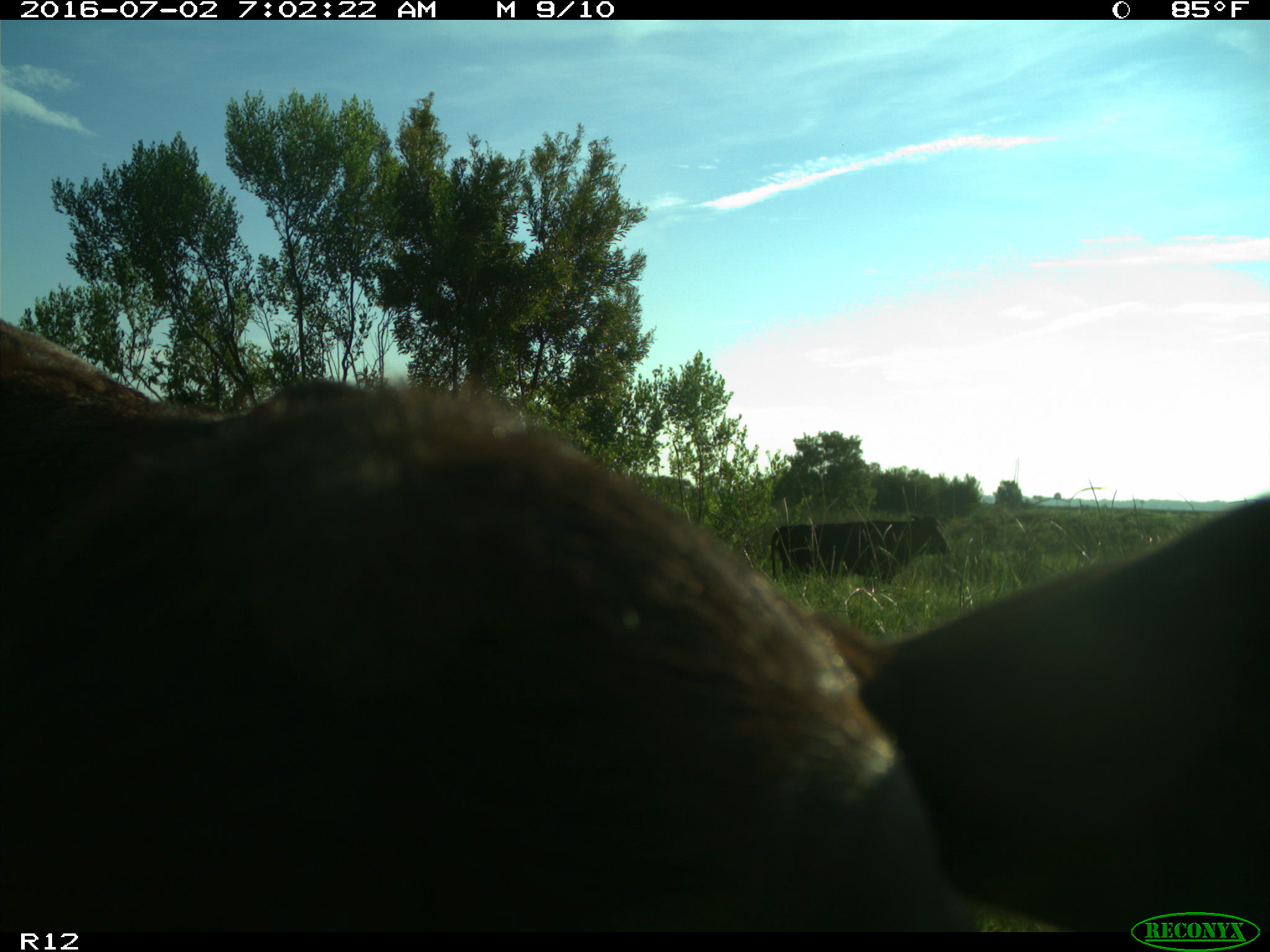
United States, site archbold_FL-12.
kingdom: Animalia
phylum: Chordata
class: Mammalia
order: Artiodactyla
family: Bovidae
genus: Bos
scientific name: Bos taurus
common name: domestic cow